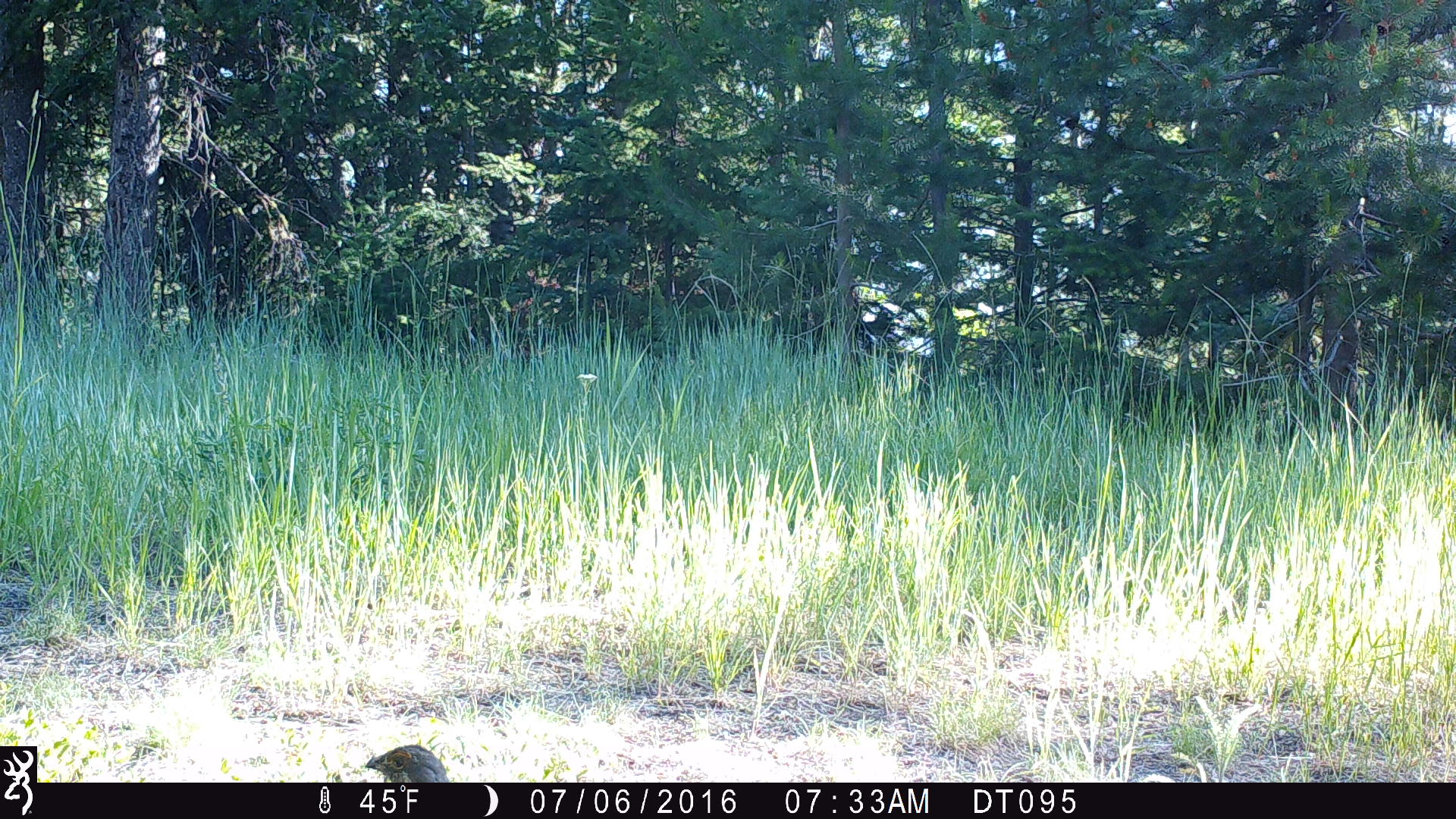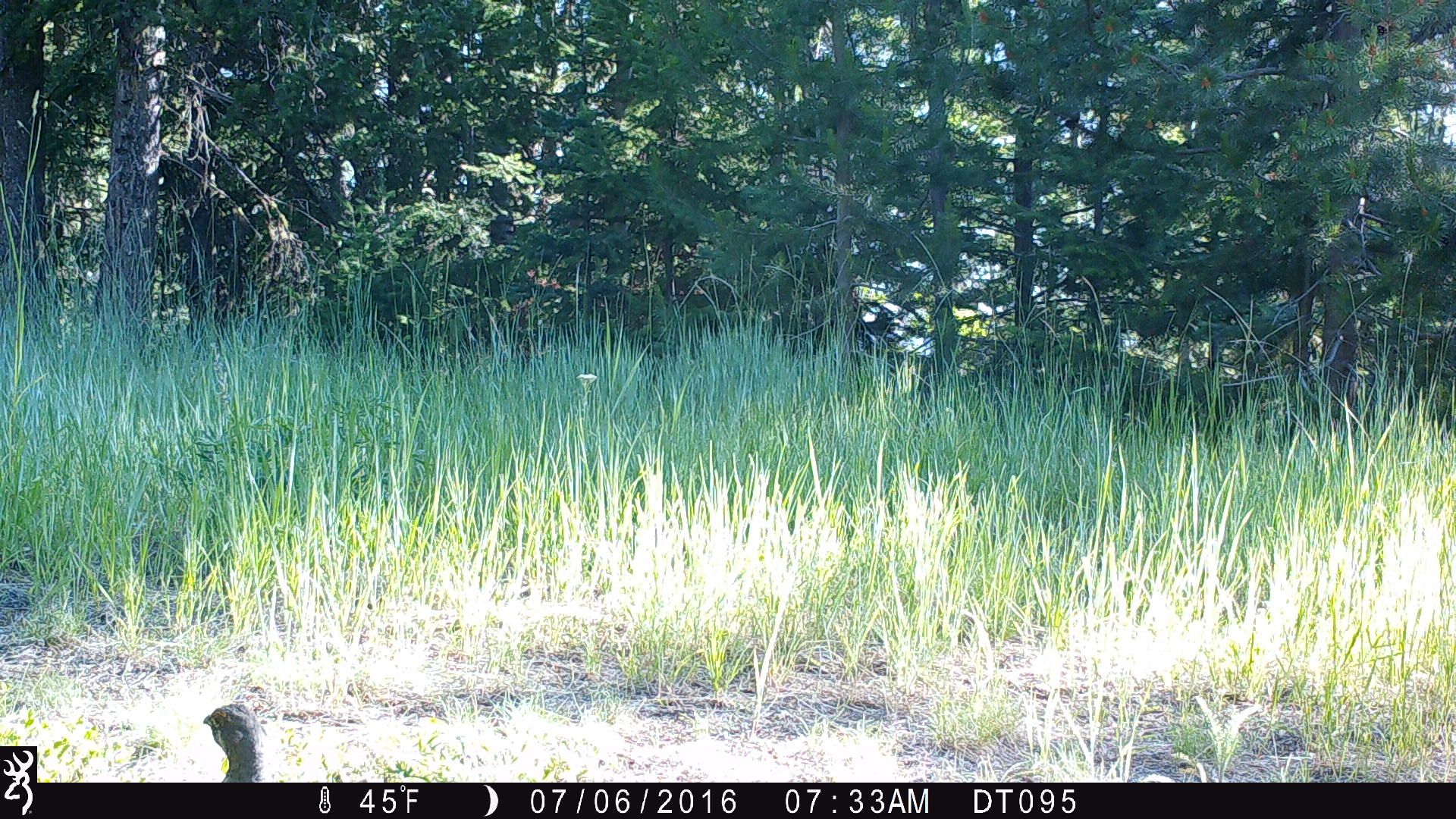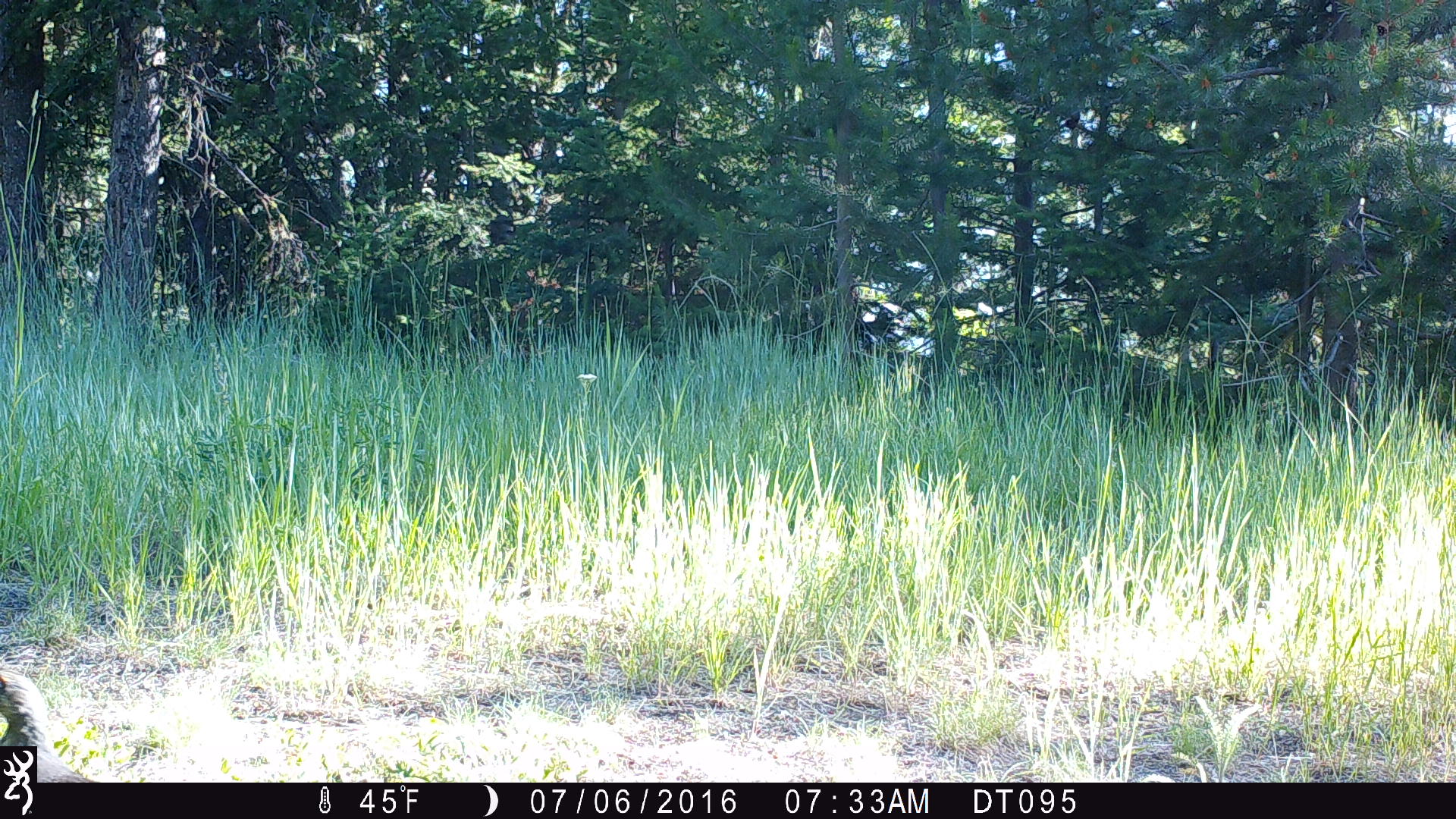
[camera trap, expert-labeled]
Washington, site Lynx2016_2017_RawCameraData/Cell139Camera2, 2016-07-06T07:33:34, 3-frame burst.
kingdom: Animalia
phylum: Chordata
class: Aves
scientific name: Aves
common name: birds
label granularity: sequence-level